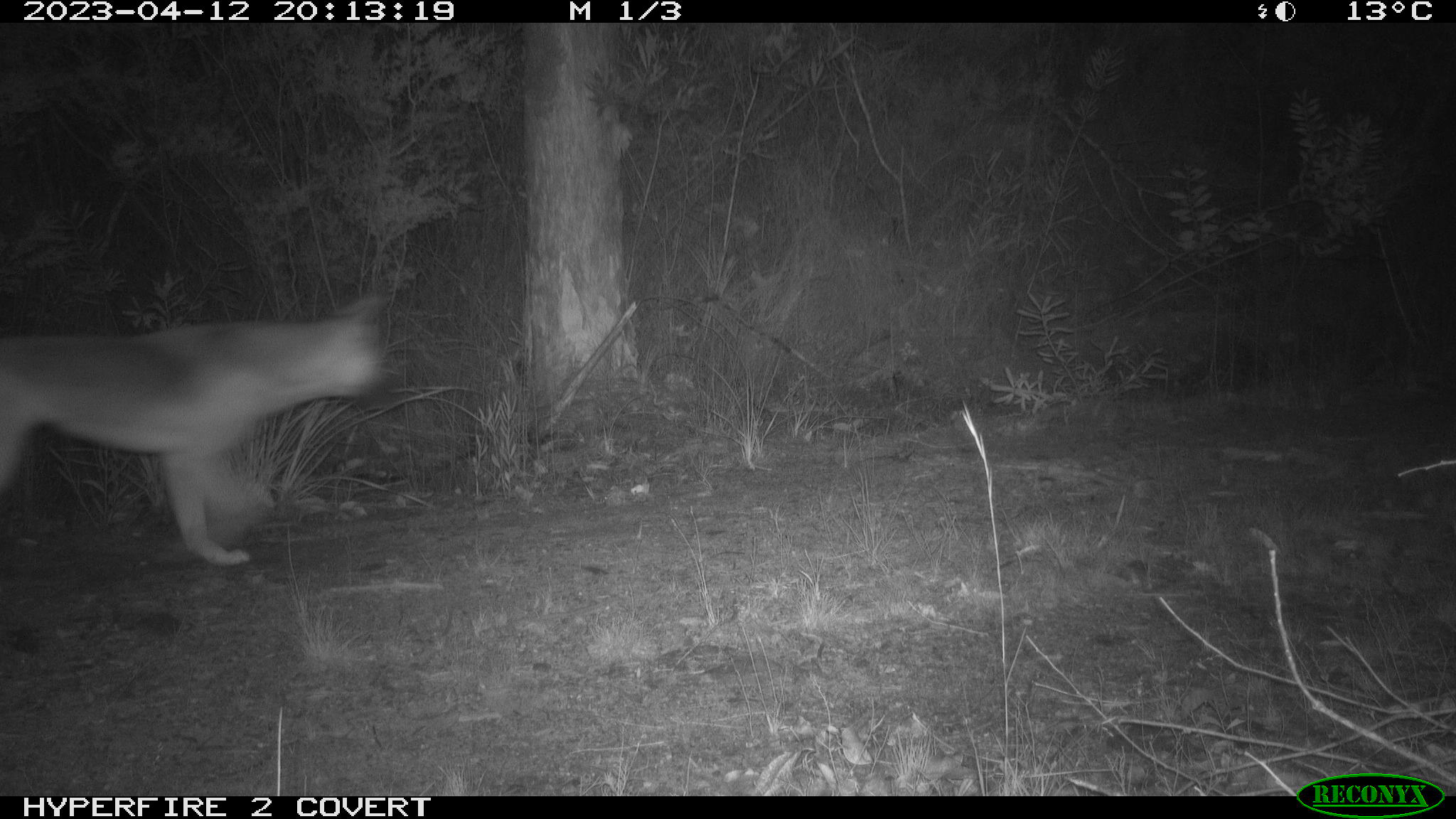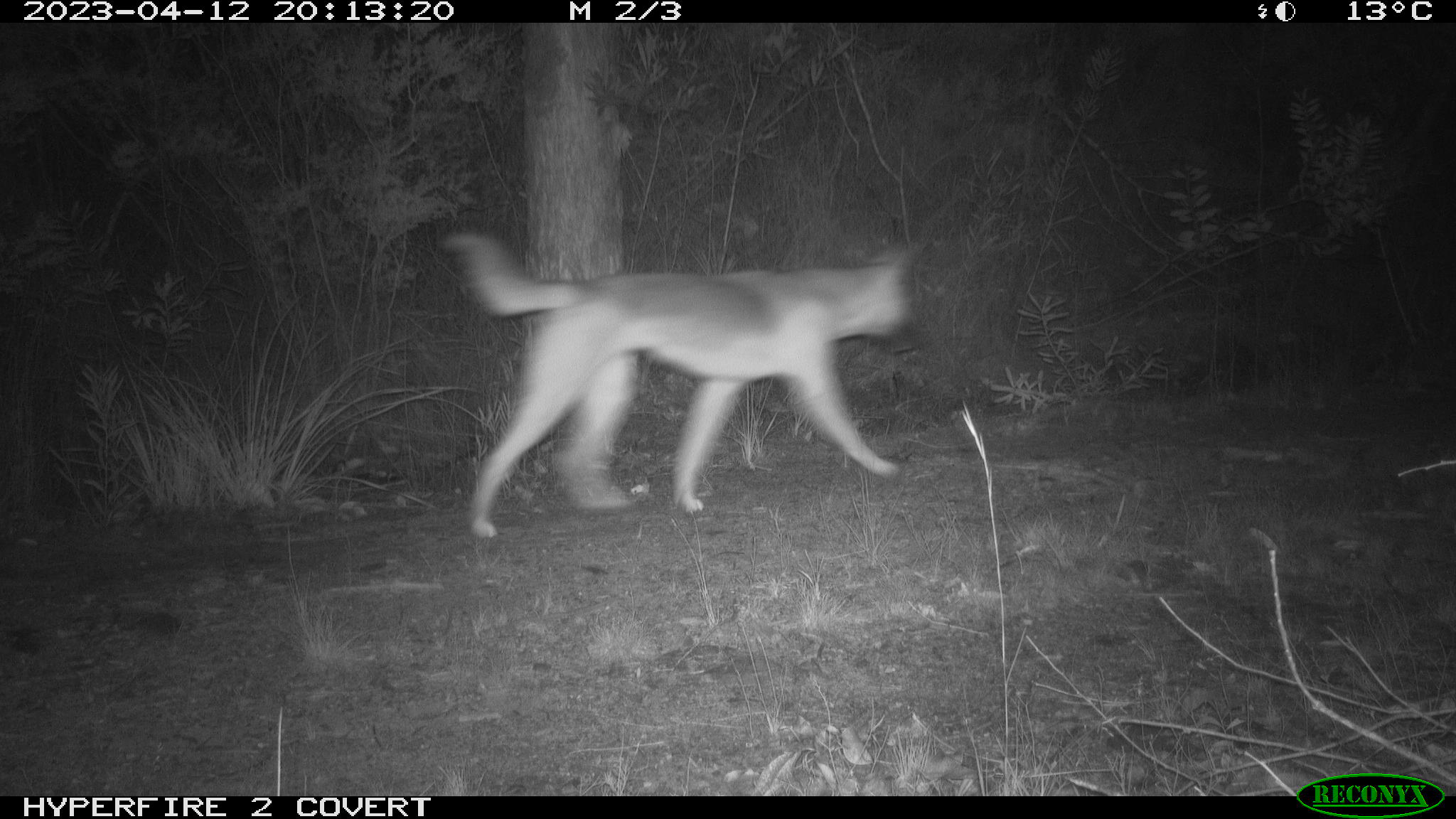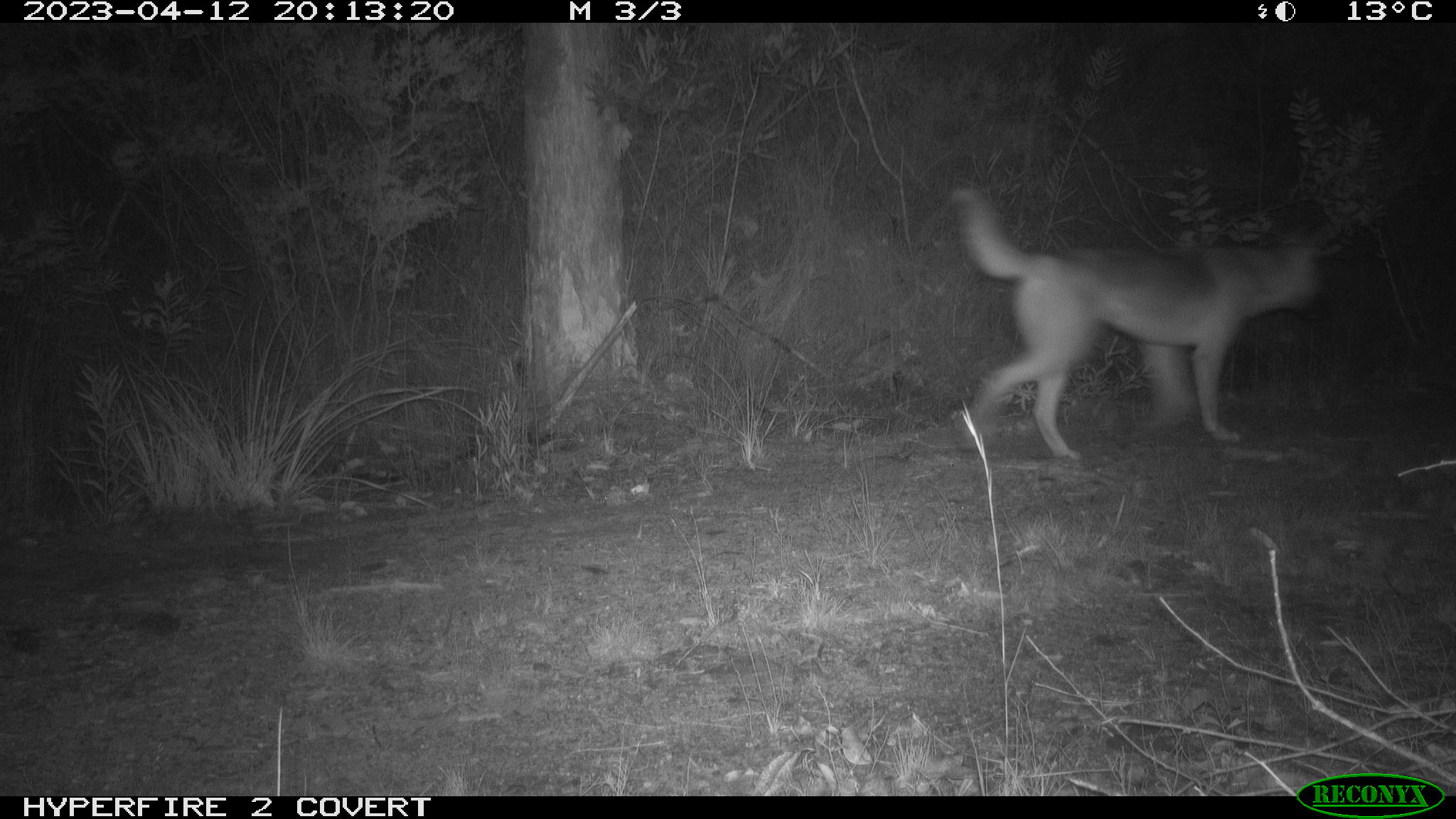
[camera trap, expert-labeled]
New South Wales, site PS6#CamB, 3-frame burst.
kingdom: Animalia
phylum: Chordata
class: Mammalia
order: Carnivora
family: Canidae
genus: Canis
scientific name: Canis familiaris dingo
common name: dingo